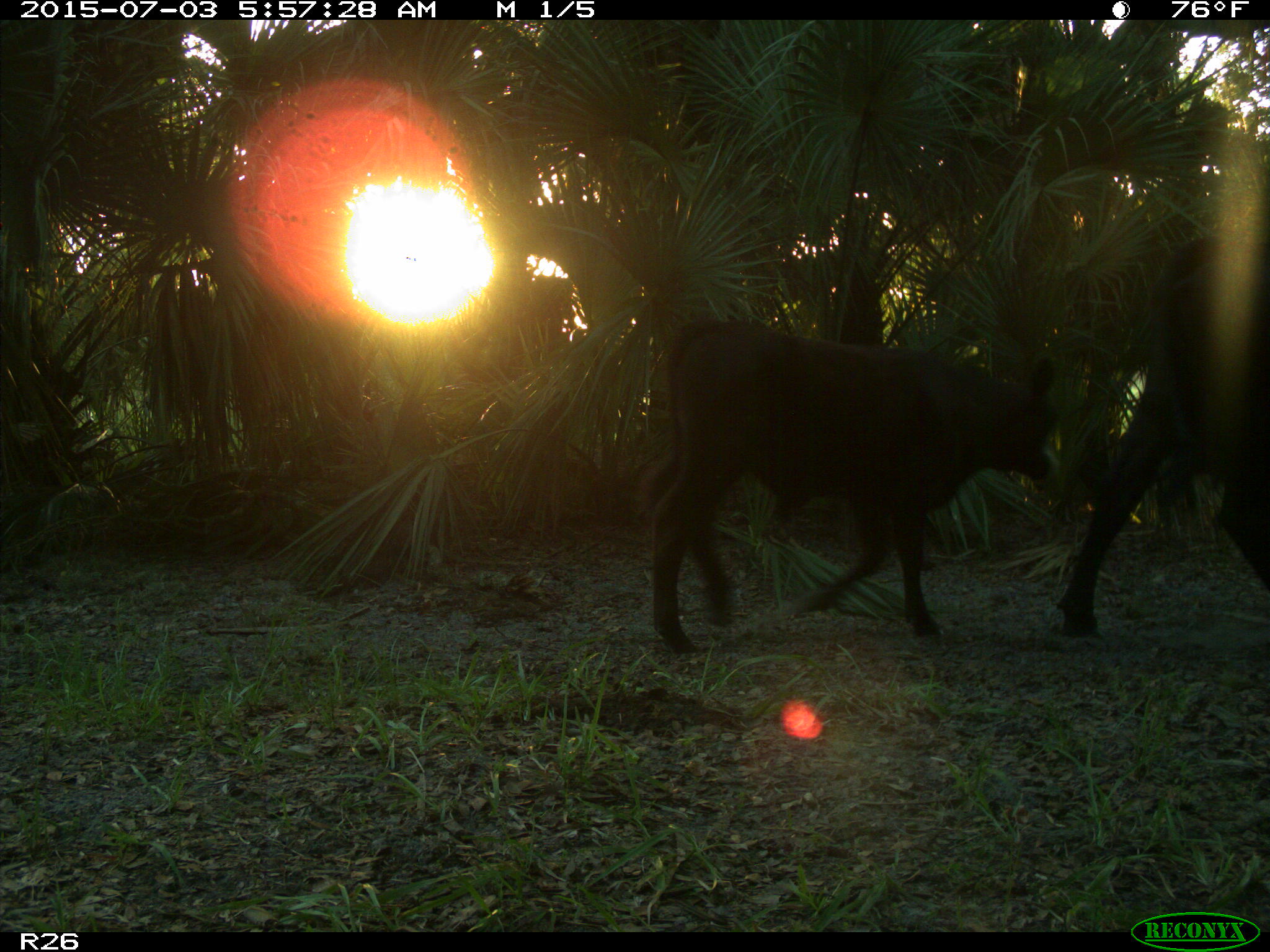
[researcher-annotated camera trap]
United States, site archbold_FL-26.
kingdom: Animalia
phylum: Chordata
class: Mammalia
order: Artiodactyla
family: Bovidae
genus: Bos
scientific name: Bos taurus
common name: domestic cow